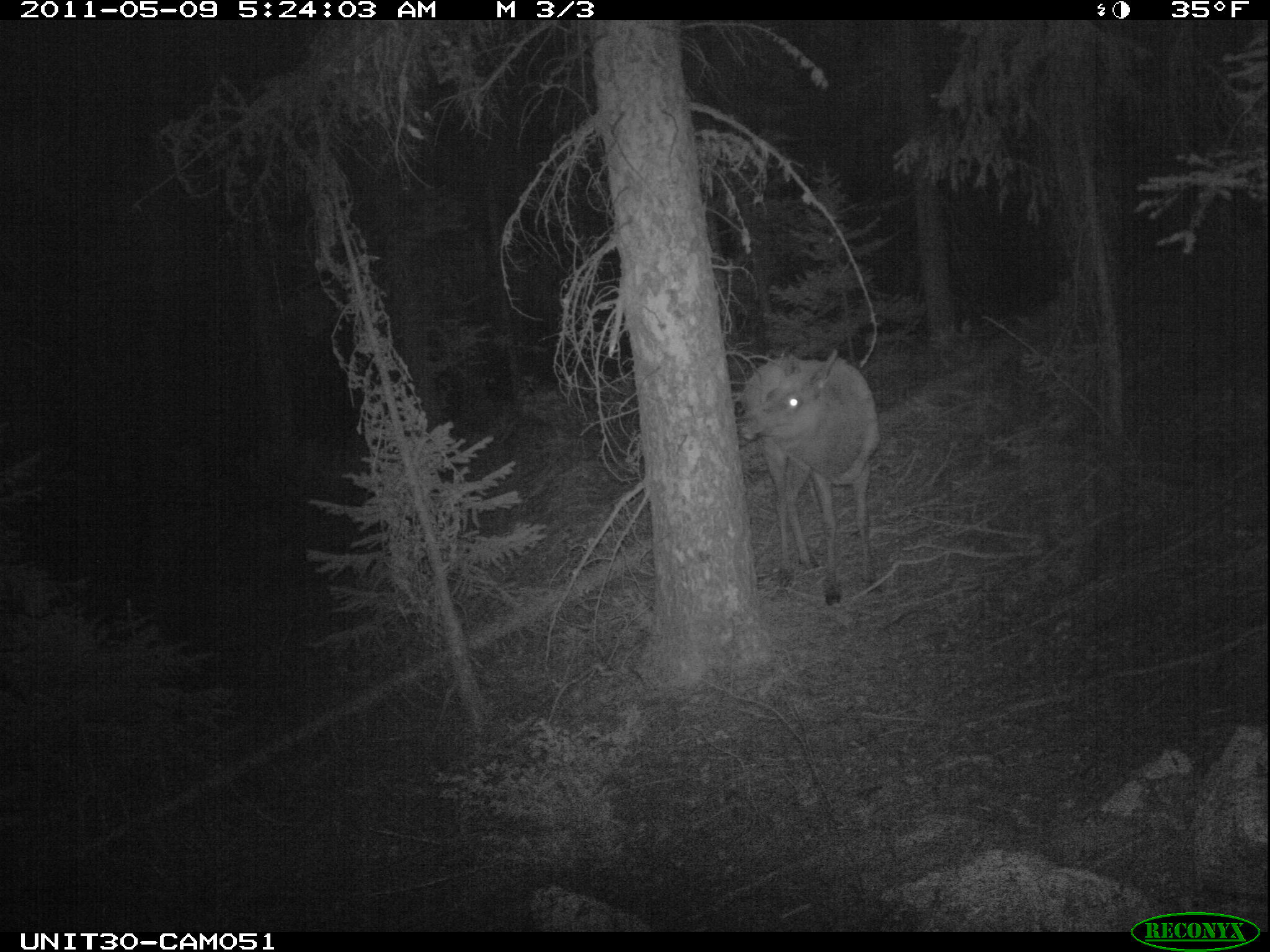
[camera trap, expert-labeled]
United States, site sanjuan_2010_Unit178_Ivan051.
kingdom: Animalia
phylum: Chordata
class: Mammalia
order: Artiodactyla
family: Cervidae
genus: Cervus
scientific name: Cervus elaphus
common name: red deer